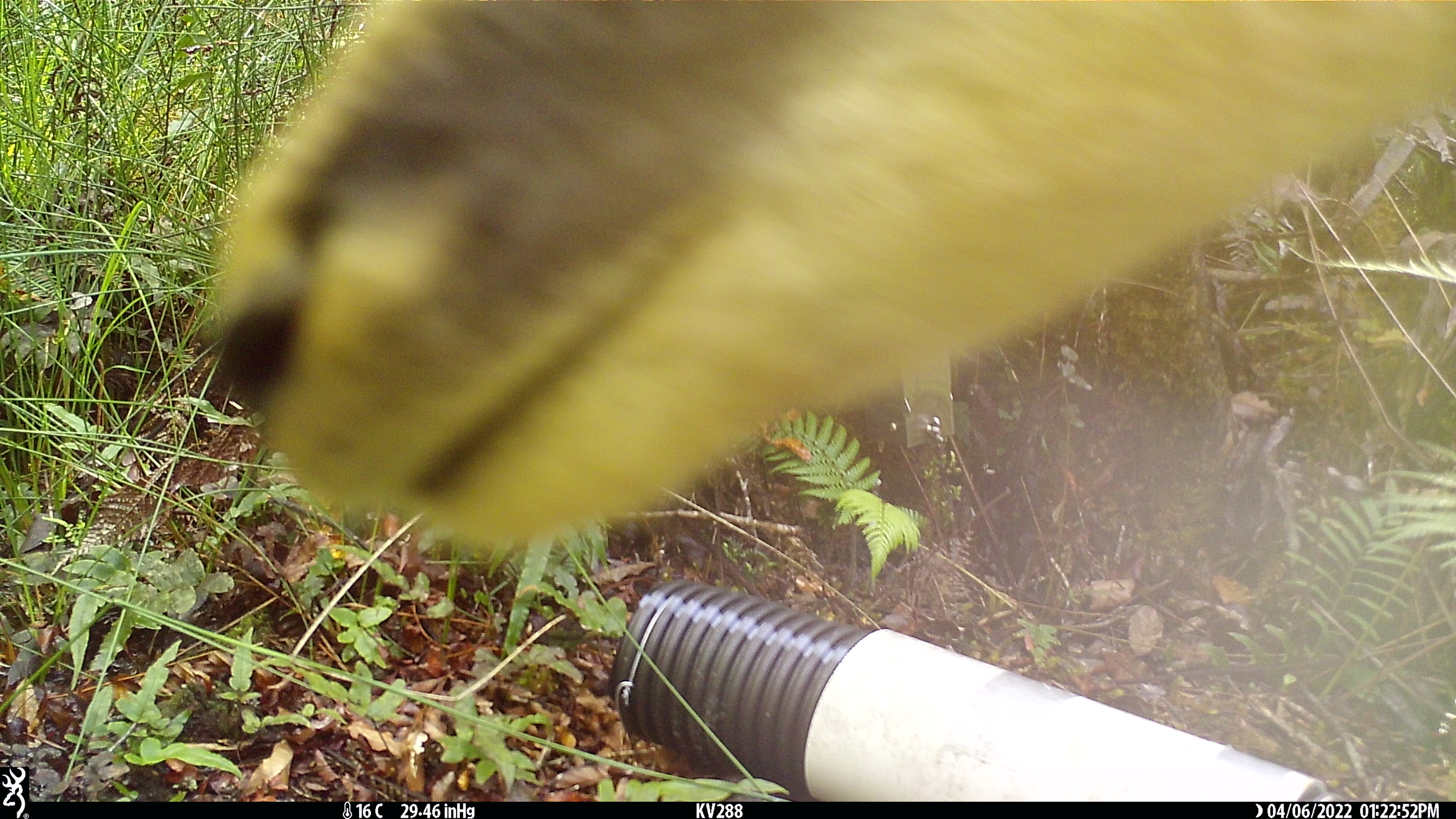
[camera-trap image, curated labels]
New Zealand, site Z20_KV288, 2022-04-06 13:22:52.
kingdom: Animalia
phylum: Chordata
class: Mammalia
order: Artiodactyla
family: Bovidae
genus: Rupicapra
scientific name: Rupicapra rupicapra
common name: alpine chamois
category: chamois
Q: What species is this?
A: Chamois (alpine chamois) (Rupicapra rupicapra).